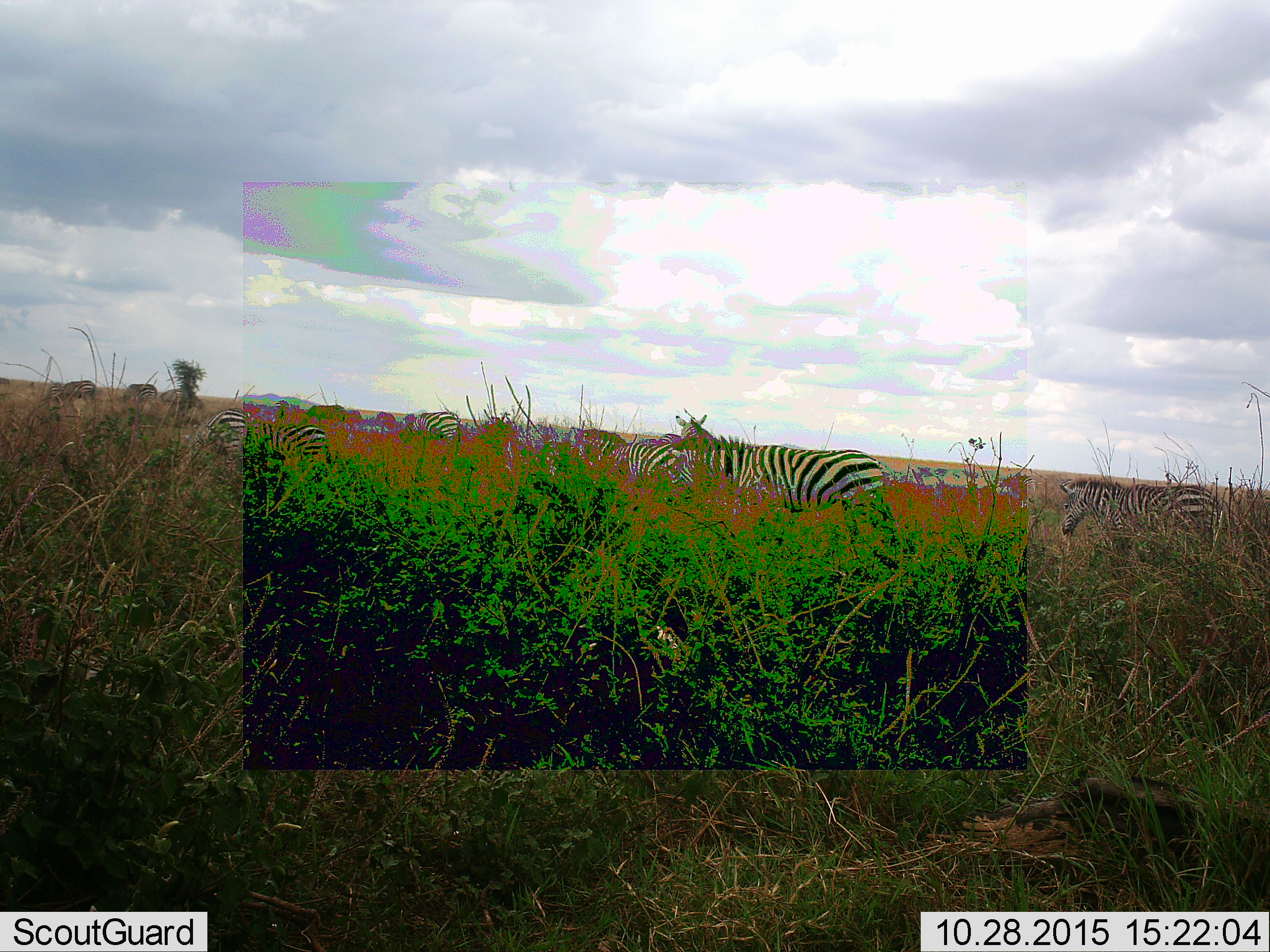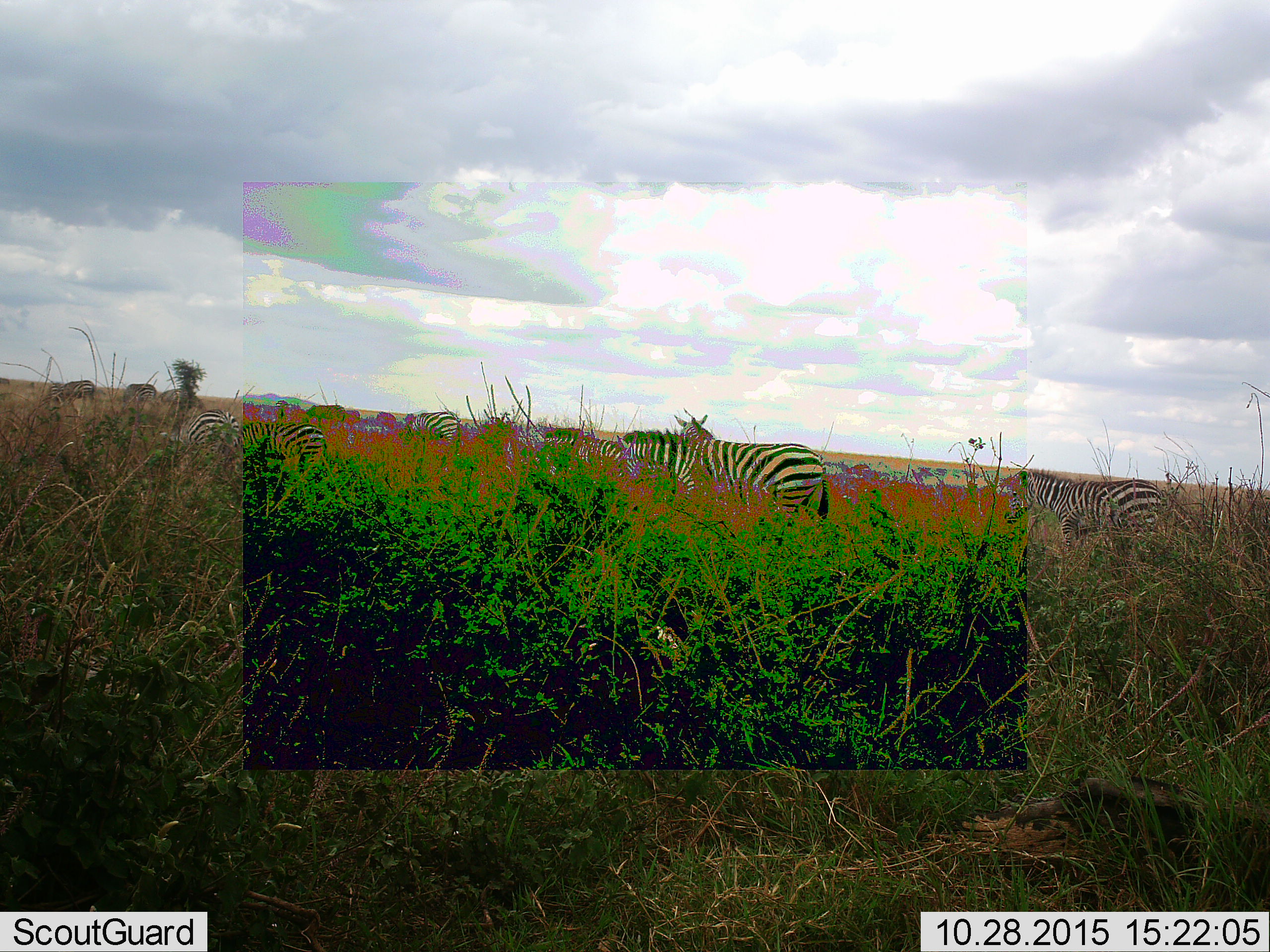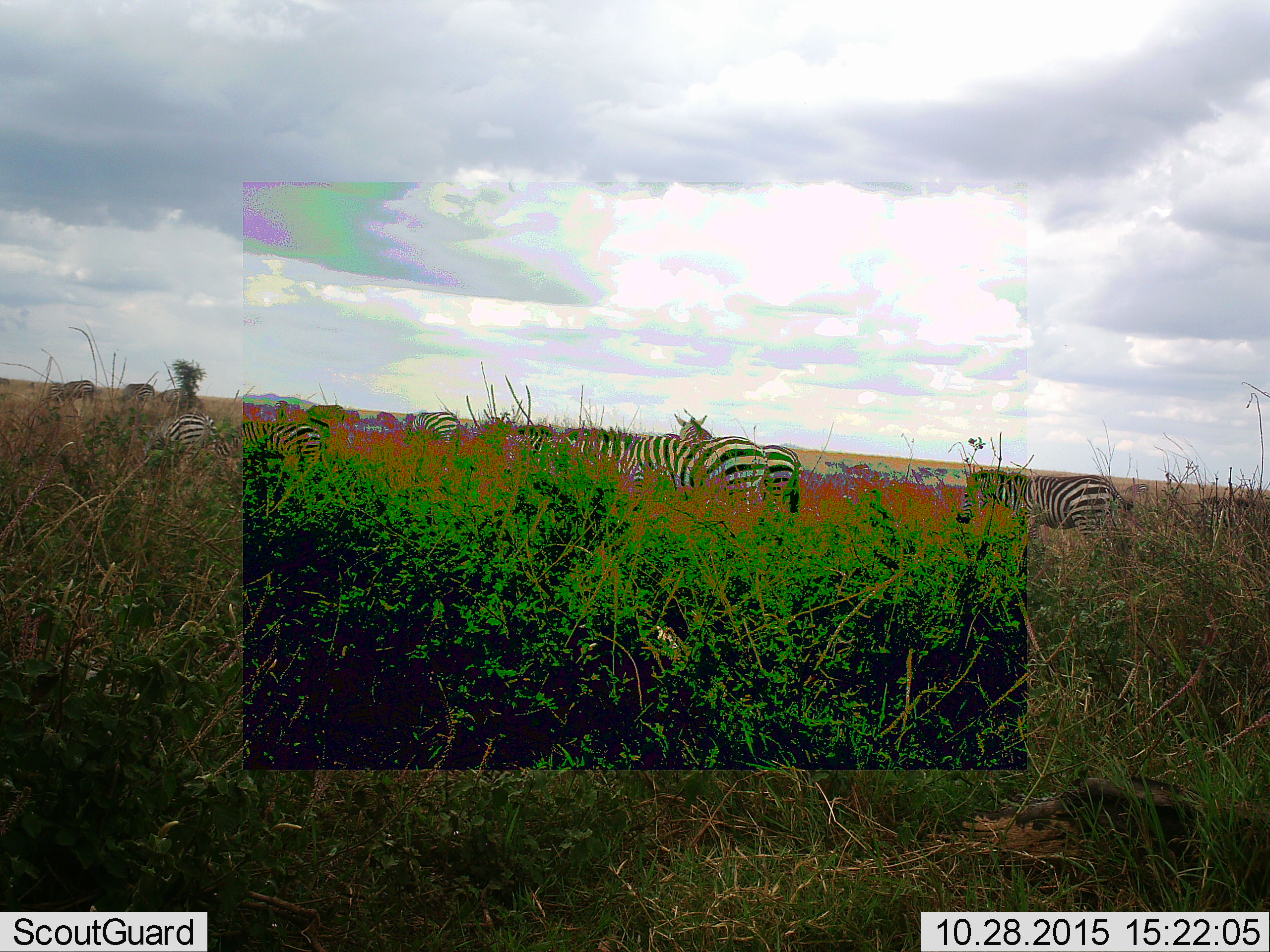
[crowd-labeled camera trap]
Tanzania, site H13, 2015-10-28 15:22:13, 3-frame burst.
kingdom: Animalia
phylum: Chordata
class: Mammalia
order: Perissodactyla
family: Equidae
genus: Equus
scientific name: Equus quagga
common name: plains zebra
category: zebra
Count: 11-50.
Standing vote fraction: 60%.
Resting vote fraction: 0%.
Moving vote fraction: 50%.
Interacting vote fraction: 0%.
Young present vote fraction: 0%.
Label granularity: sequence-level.